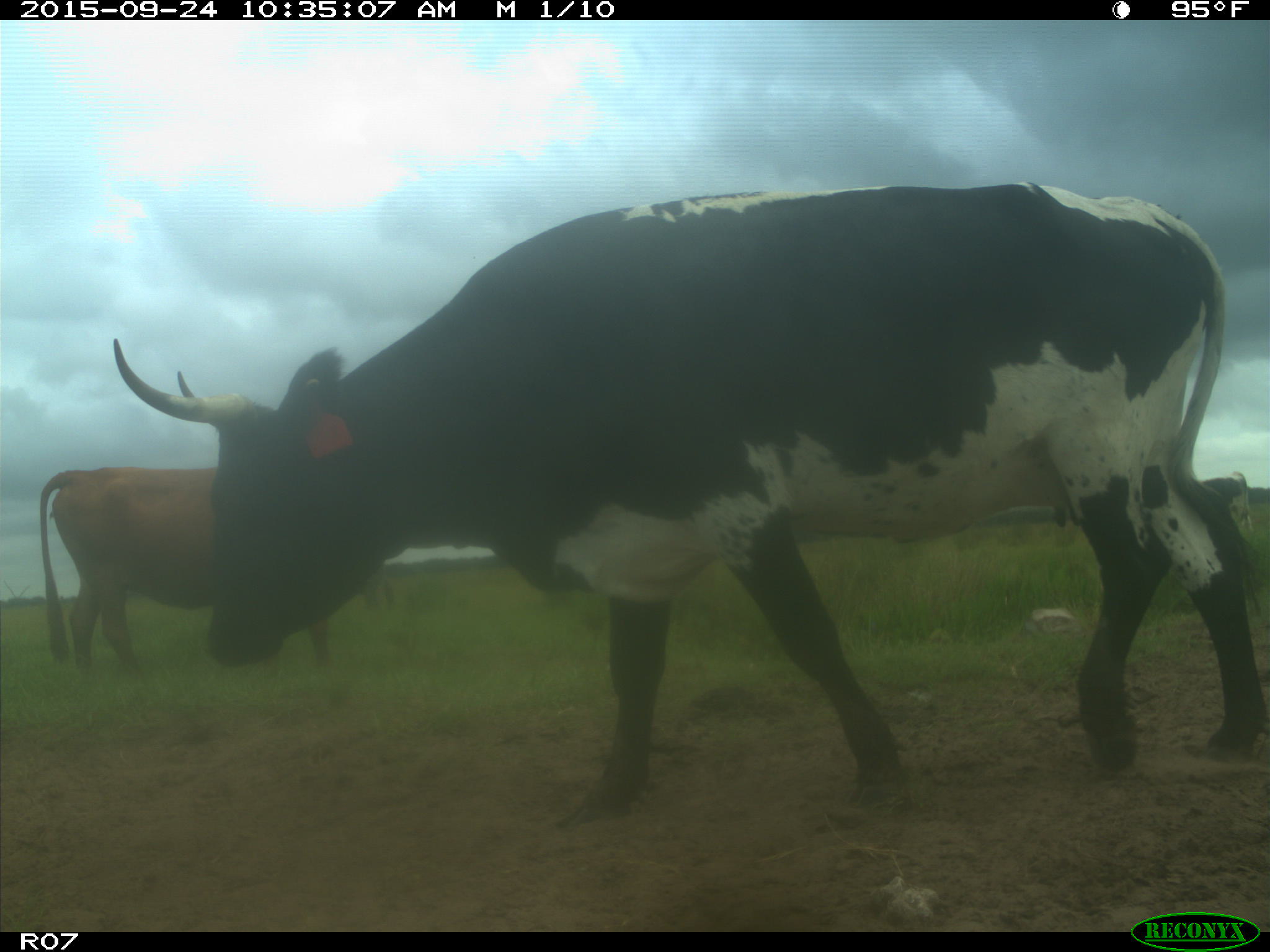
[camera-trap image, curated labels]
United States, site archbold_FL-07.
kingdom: Animalia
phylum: Chordata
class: Mammalia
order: Artiodactyla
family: Bovidae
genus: Bos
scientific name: Bos taurus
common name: domestic cow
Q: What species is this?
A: Bos taurus (domestic cow).